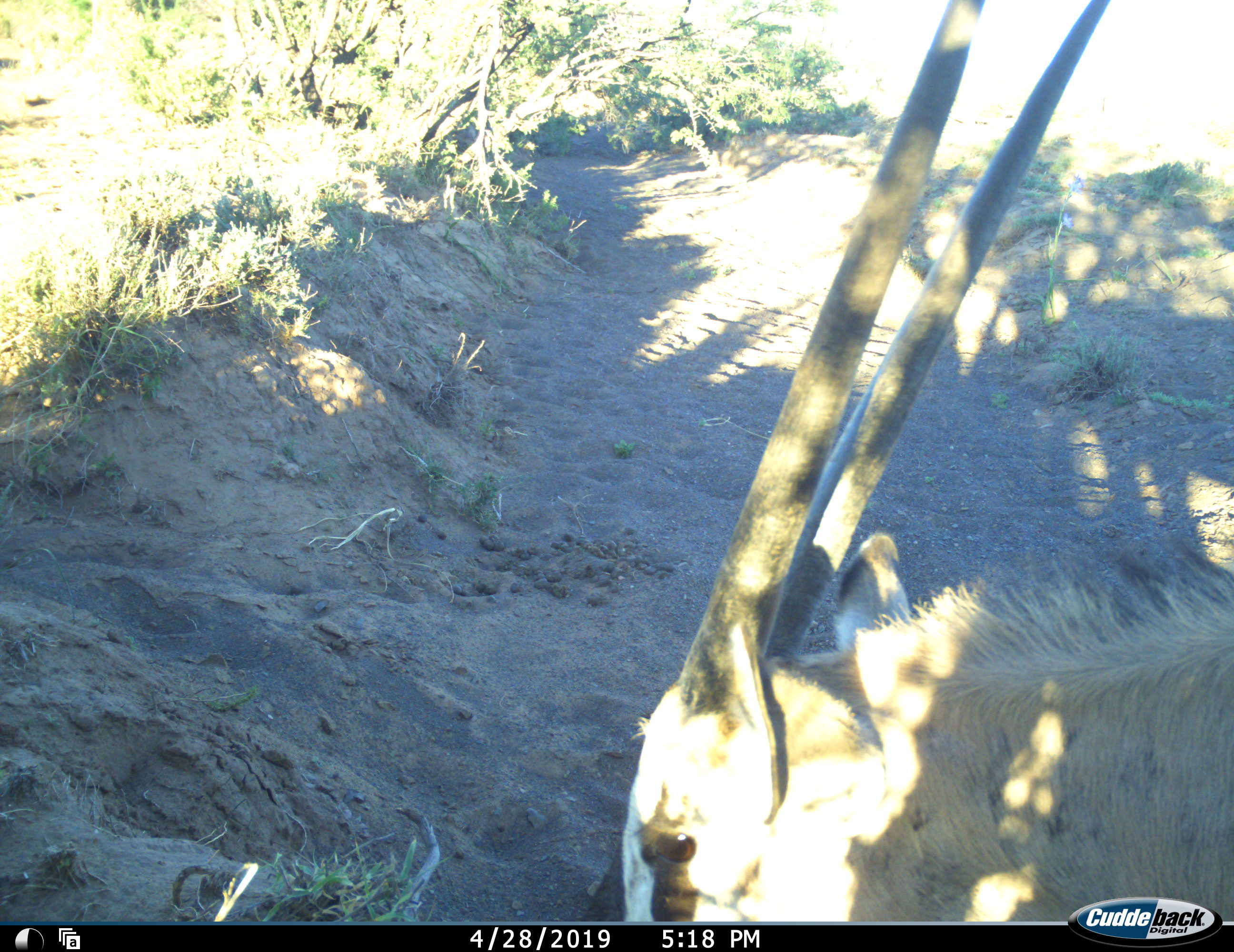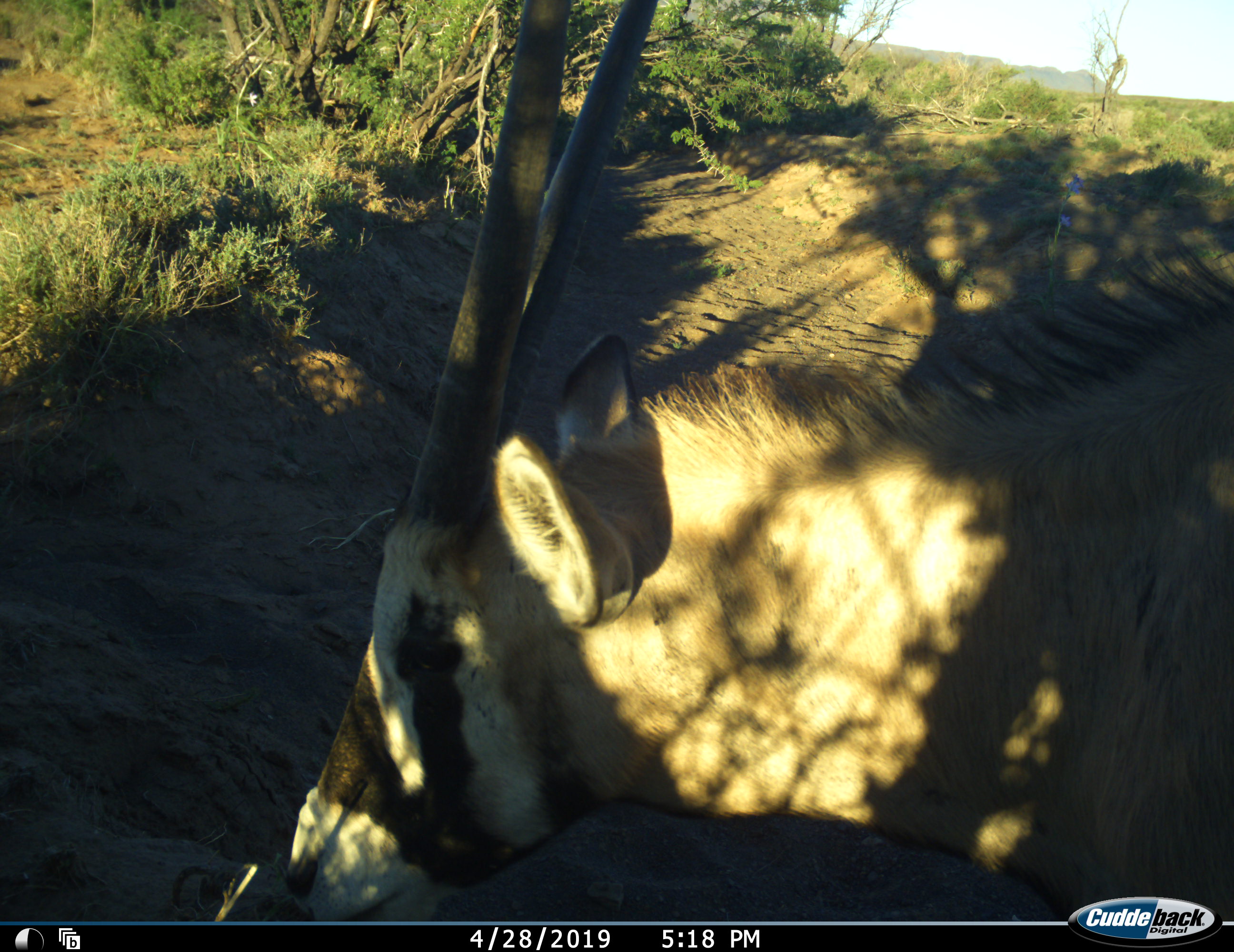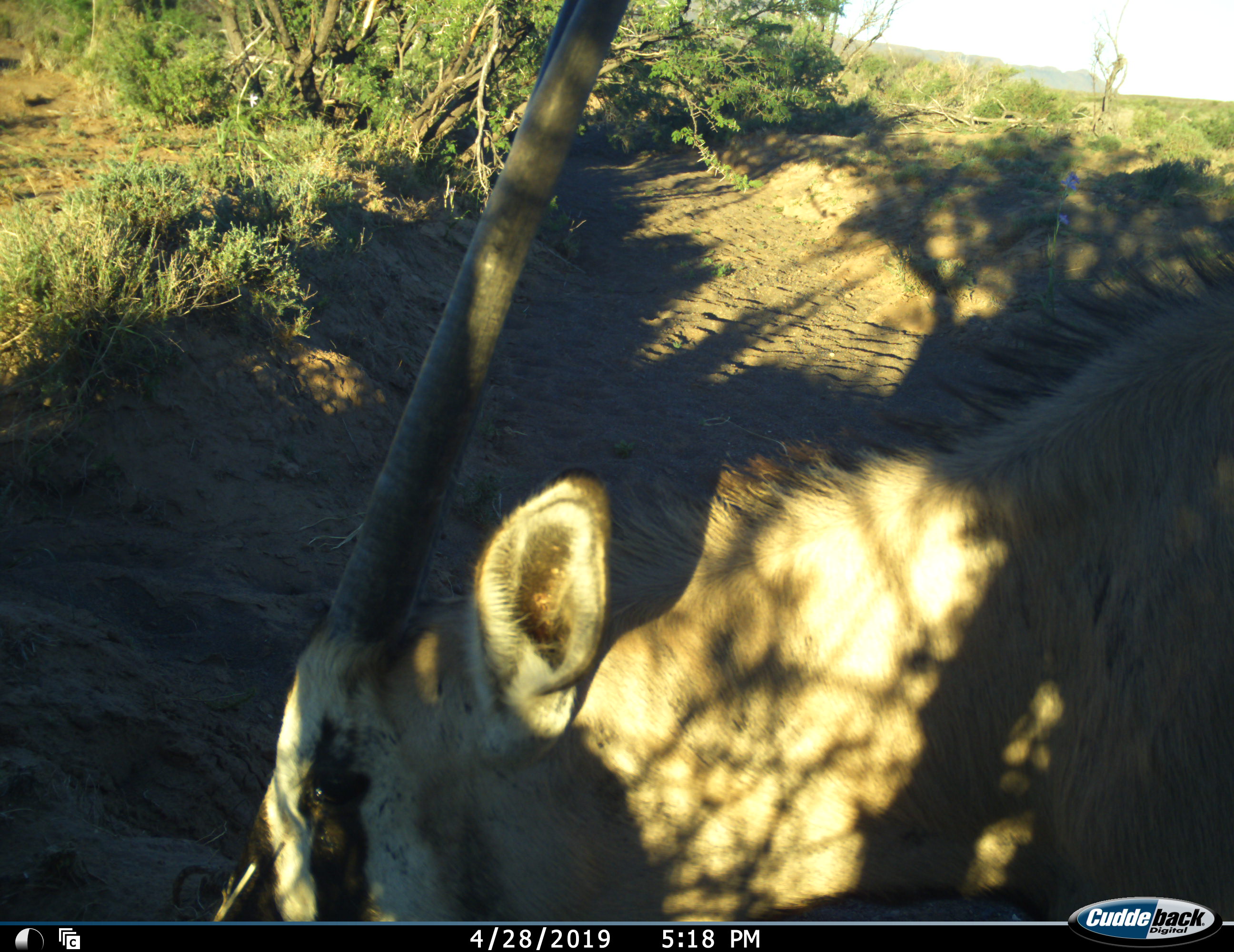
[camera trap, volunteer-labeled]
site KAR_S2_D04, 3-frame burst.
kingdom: Animalia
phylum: Chordata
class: Mammalia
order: Artiodactyla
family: Bovidae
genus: Oryx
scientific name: Oryx gazella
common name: gemsbok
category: oryx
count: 1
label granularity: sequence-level